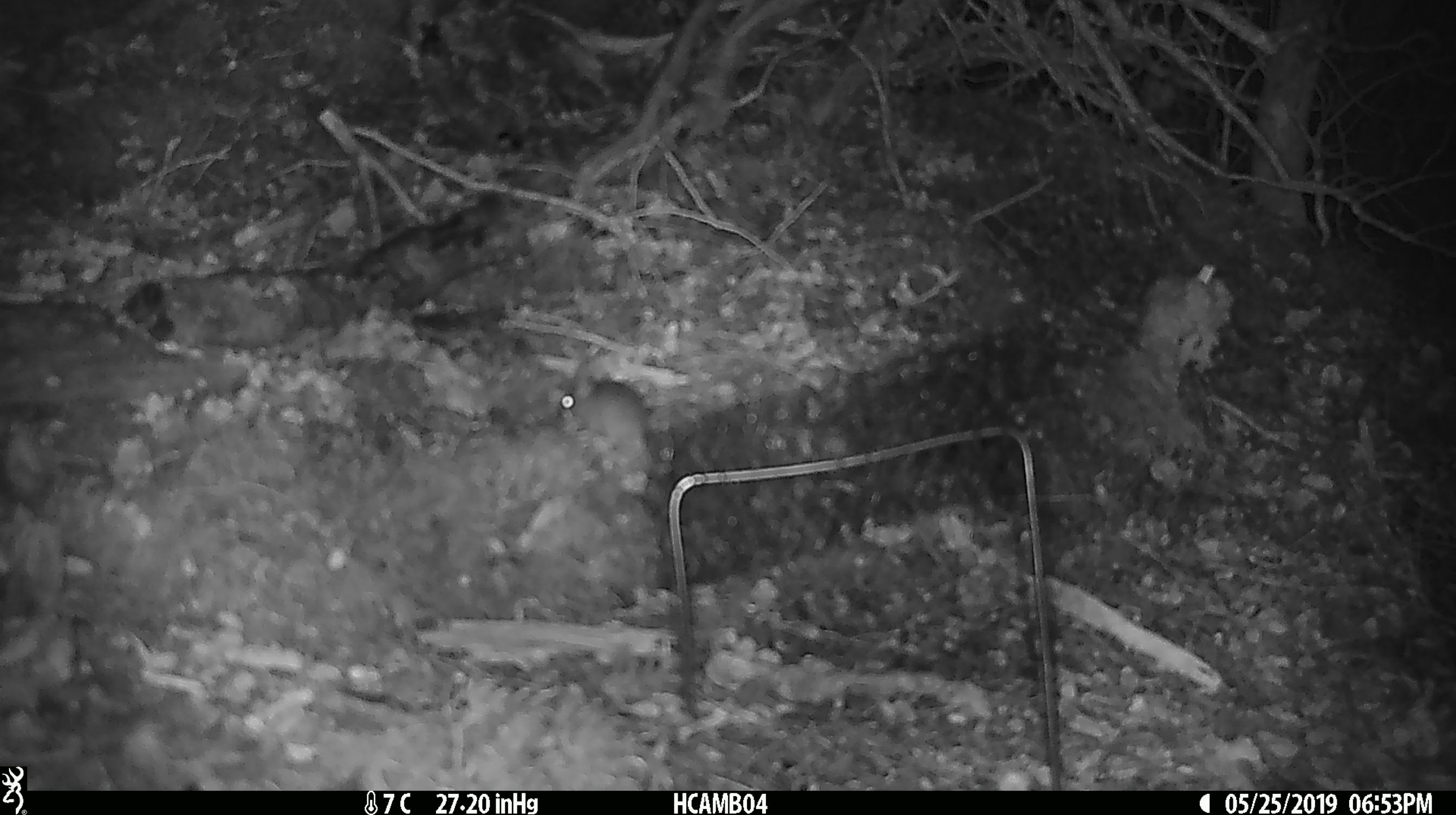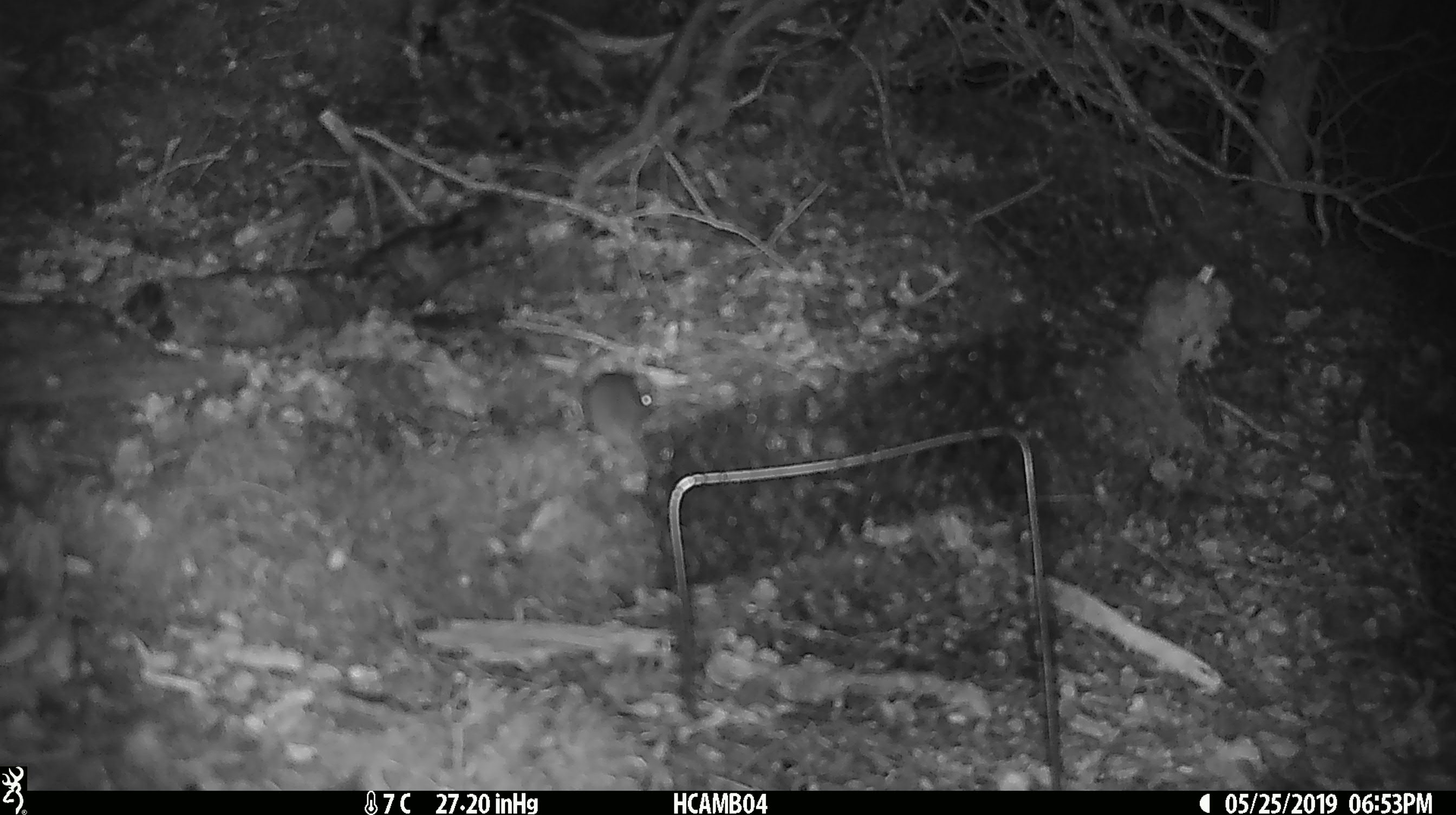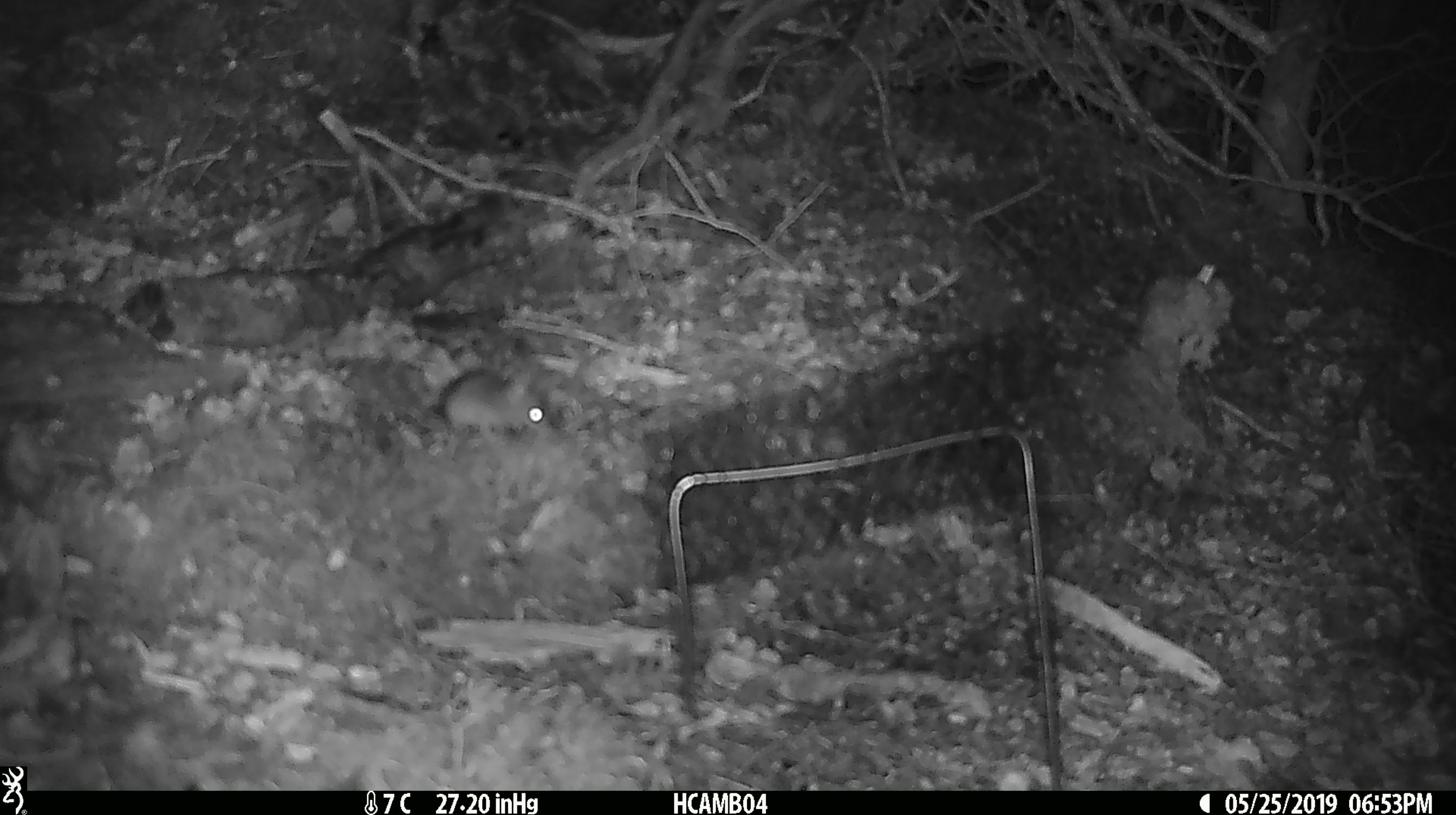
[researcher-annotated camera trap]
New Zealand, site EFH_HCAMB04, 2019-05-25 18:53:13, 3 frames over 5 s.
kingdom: Animalia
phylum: Chordata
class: Mammalia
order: Rodentia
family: Muridae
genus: Mus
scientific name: Mus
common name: mouse